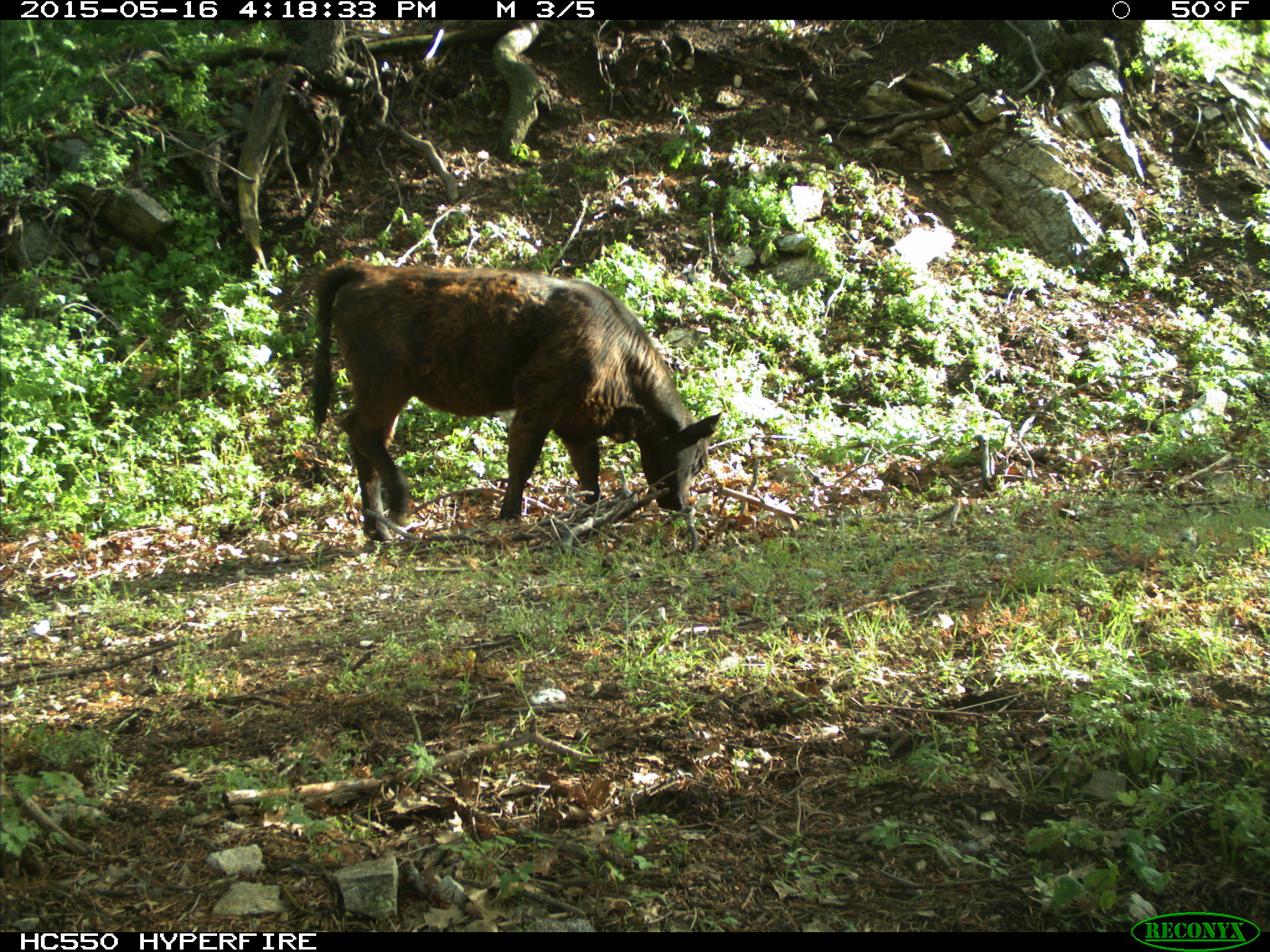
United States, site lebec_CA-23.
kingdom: Animalia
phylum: Chordata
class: Mammalia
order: Artiodactyla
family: Bovidae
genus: Bos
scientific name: Bos taurus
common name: domestic cow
Bos taurus (domestic cow).